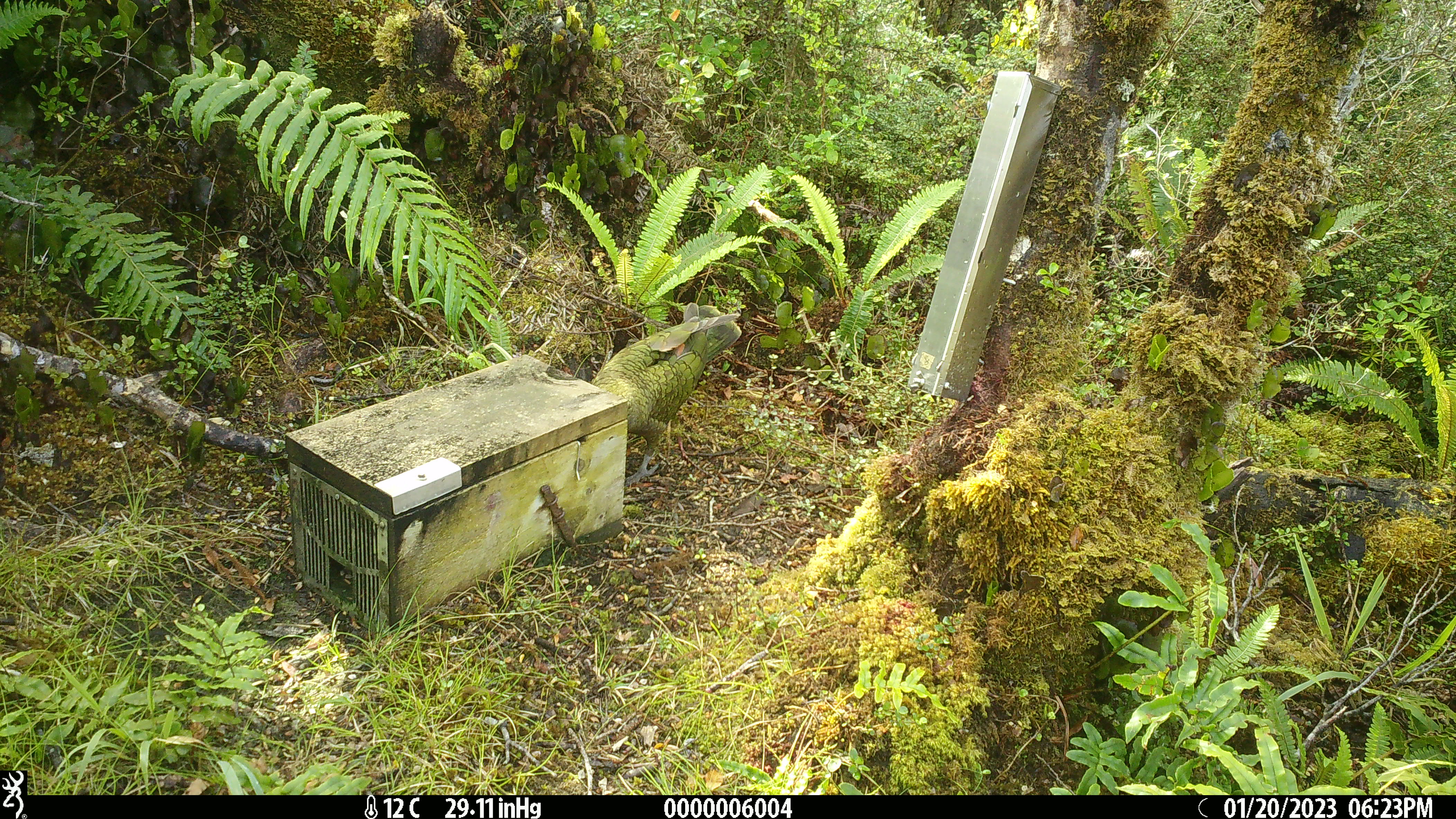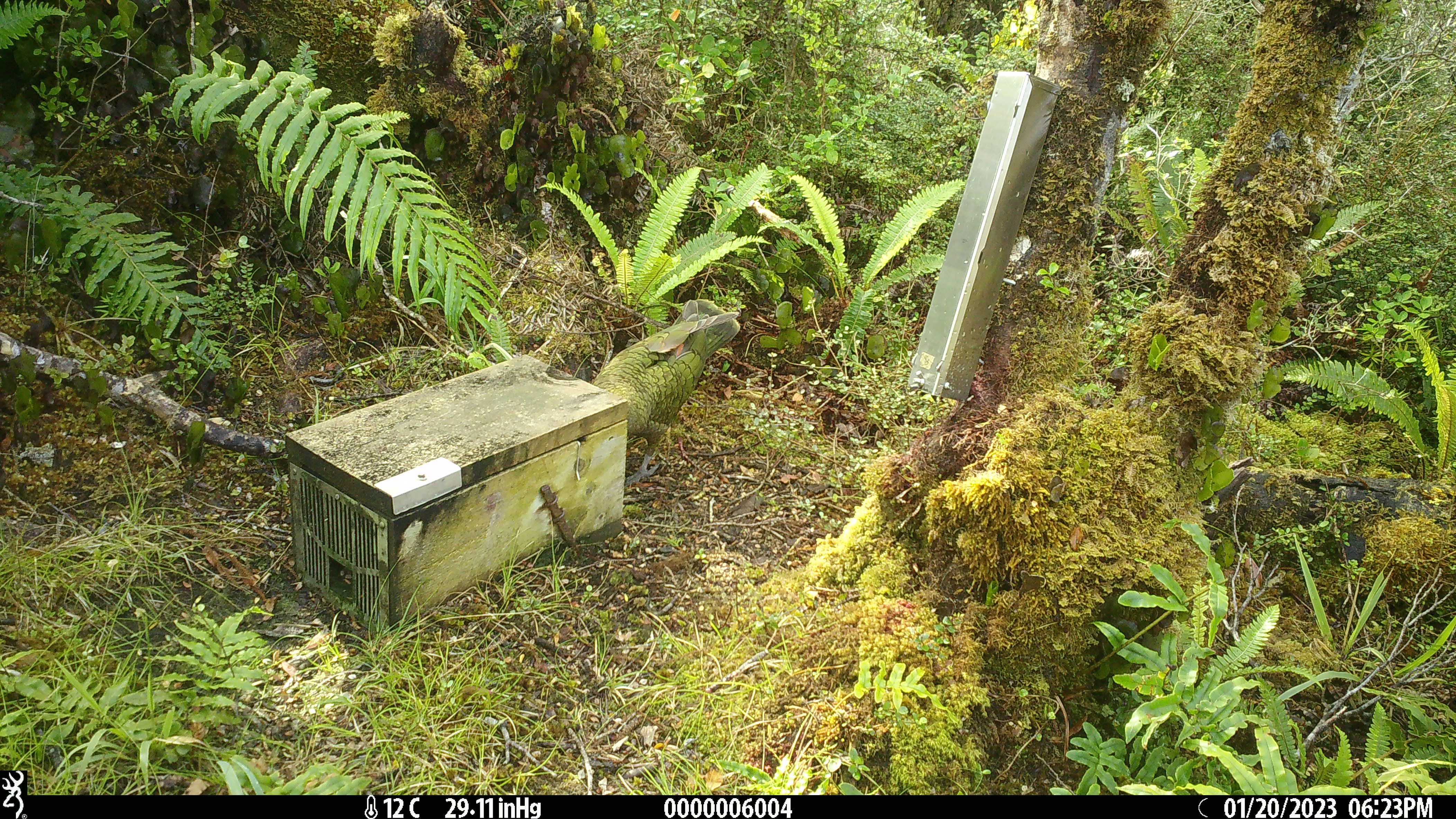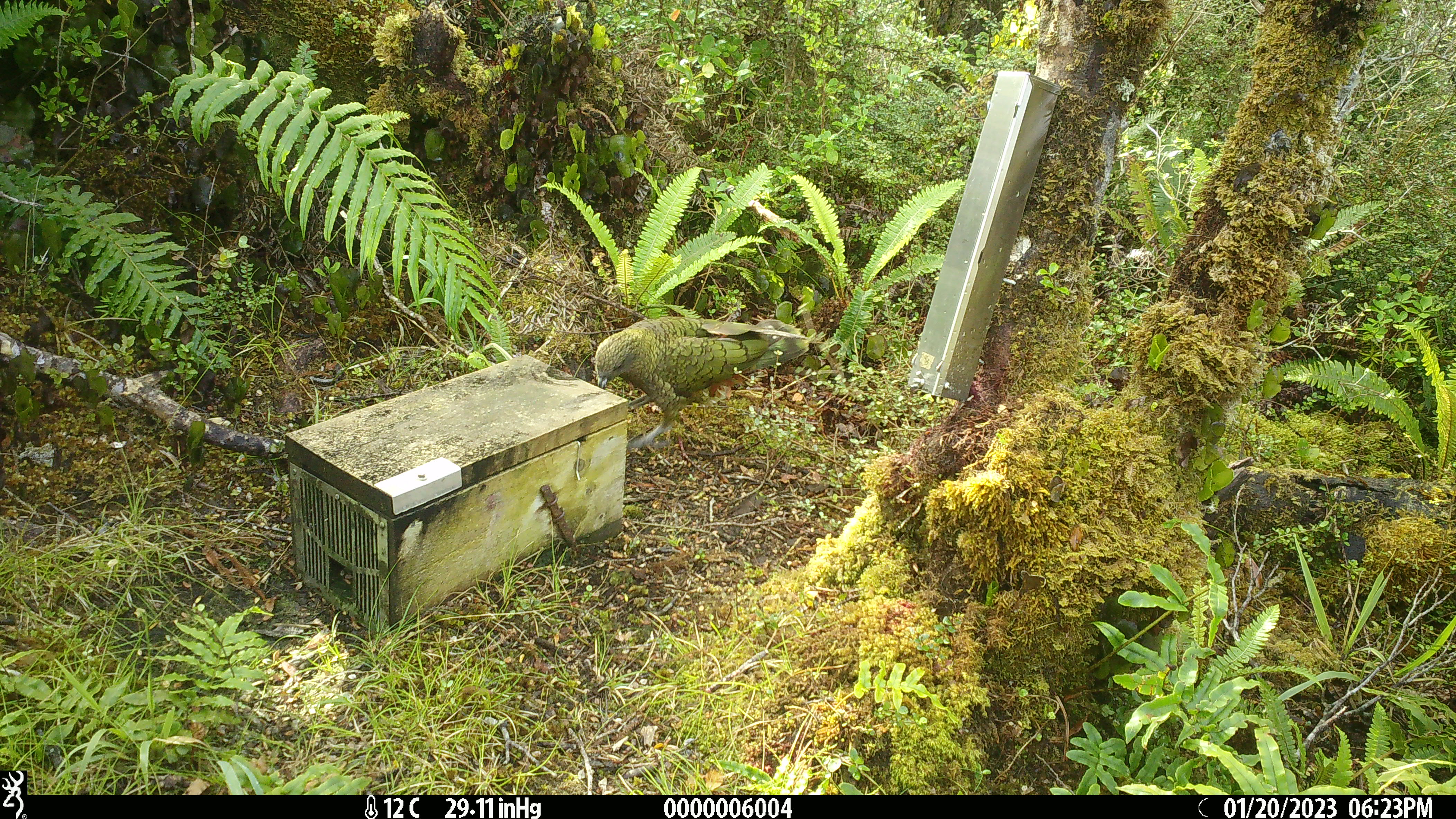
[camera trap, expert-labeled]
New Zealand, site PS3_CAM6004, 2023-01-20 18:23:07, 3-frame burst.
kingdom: Animalia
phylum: Chordata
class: Aves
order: Psittaciformes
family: Strigopidae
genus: Nestor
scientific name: Nestor notabilis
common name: kea